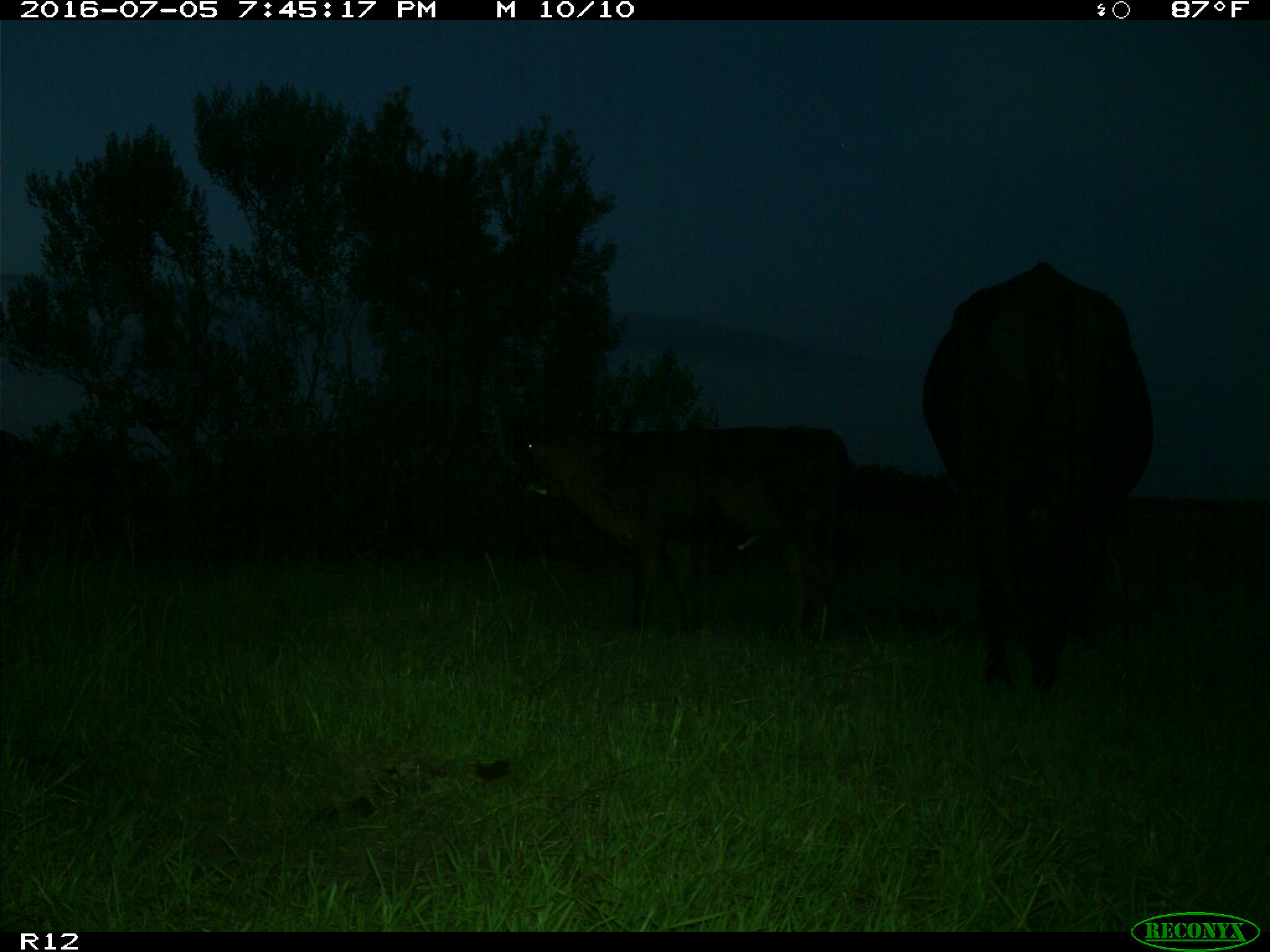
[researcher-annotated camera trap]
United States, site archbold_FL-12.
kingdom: Animalia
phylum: Chordata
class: Mammalia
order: Artiodactyla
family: Bovidae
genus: Bos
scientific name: Bos taurus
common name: domestic cow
Bos taurus (domestic cow).